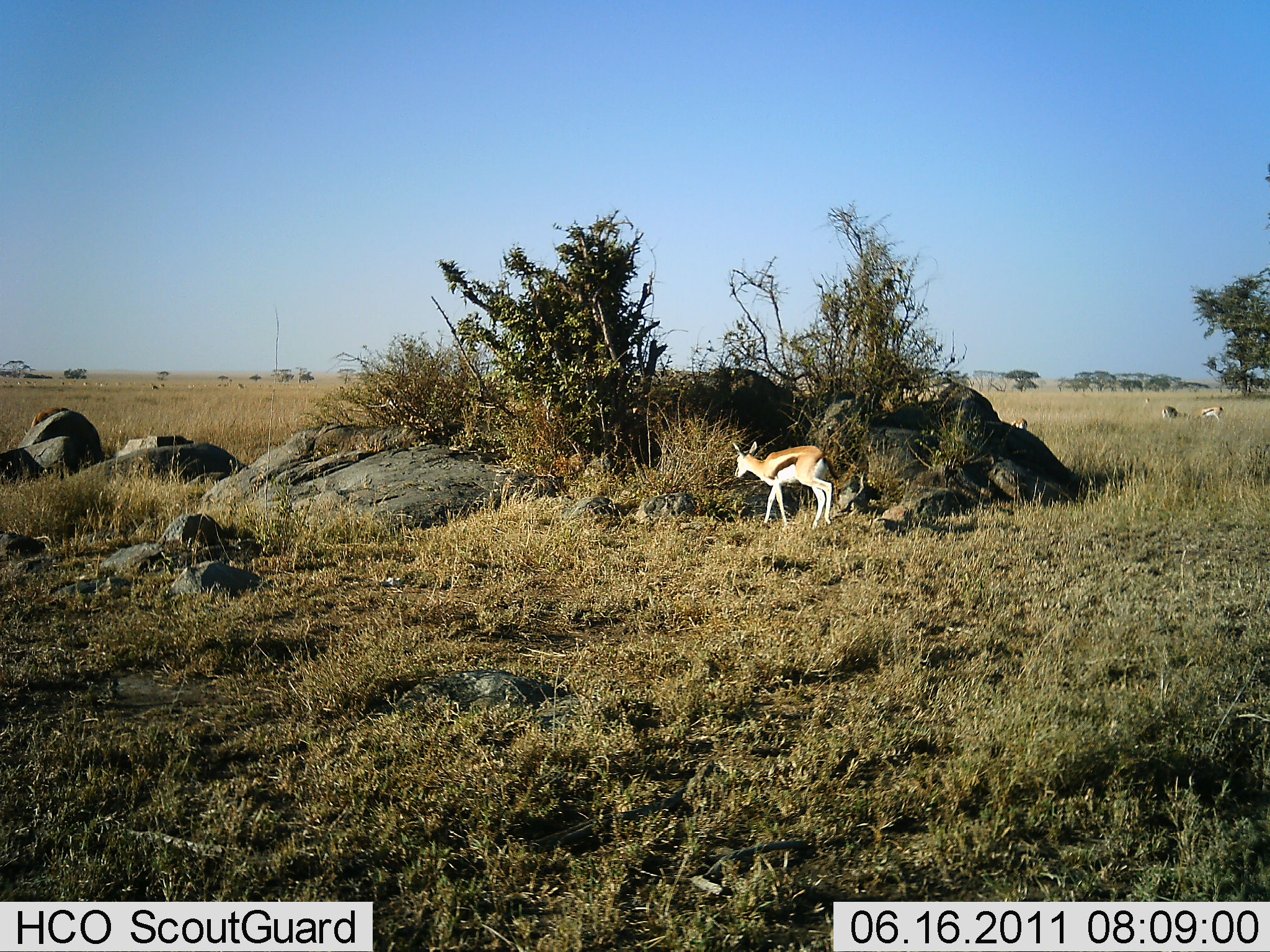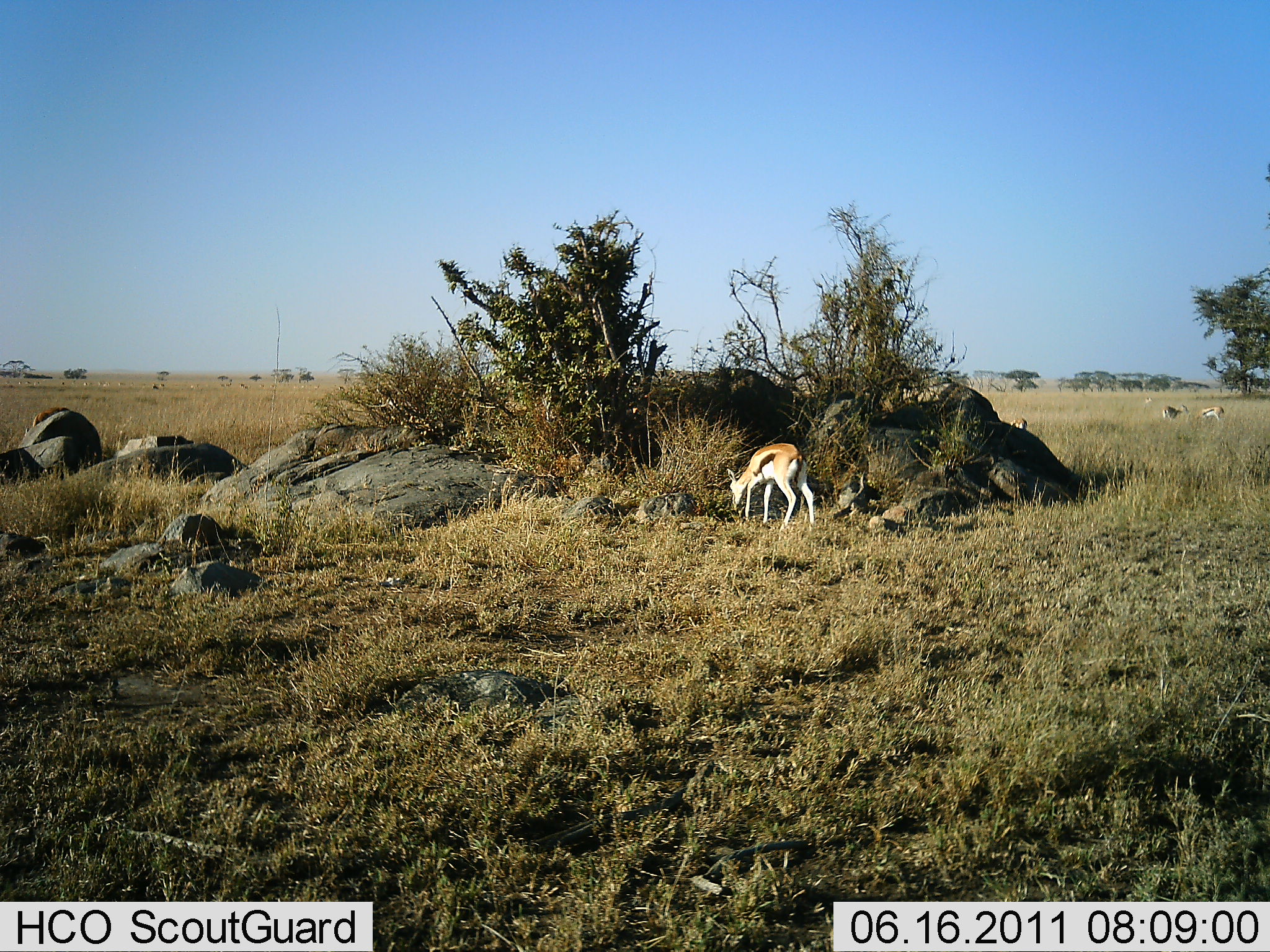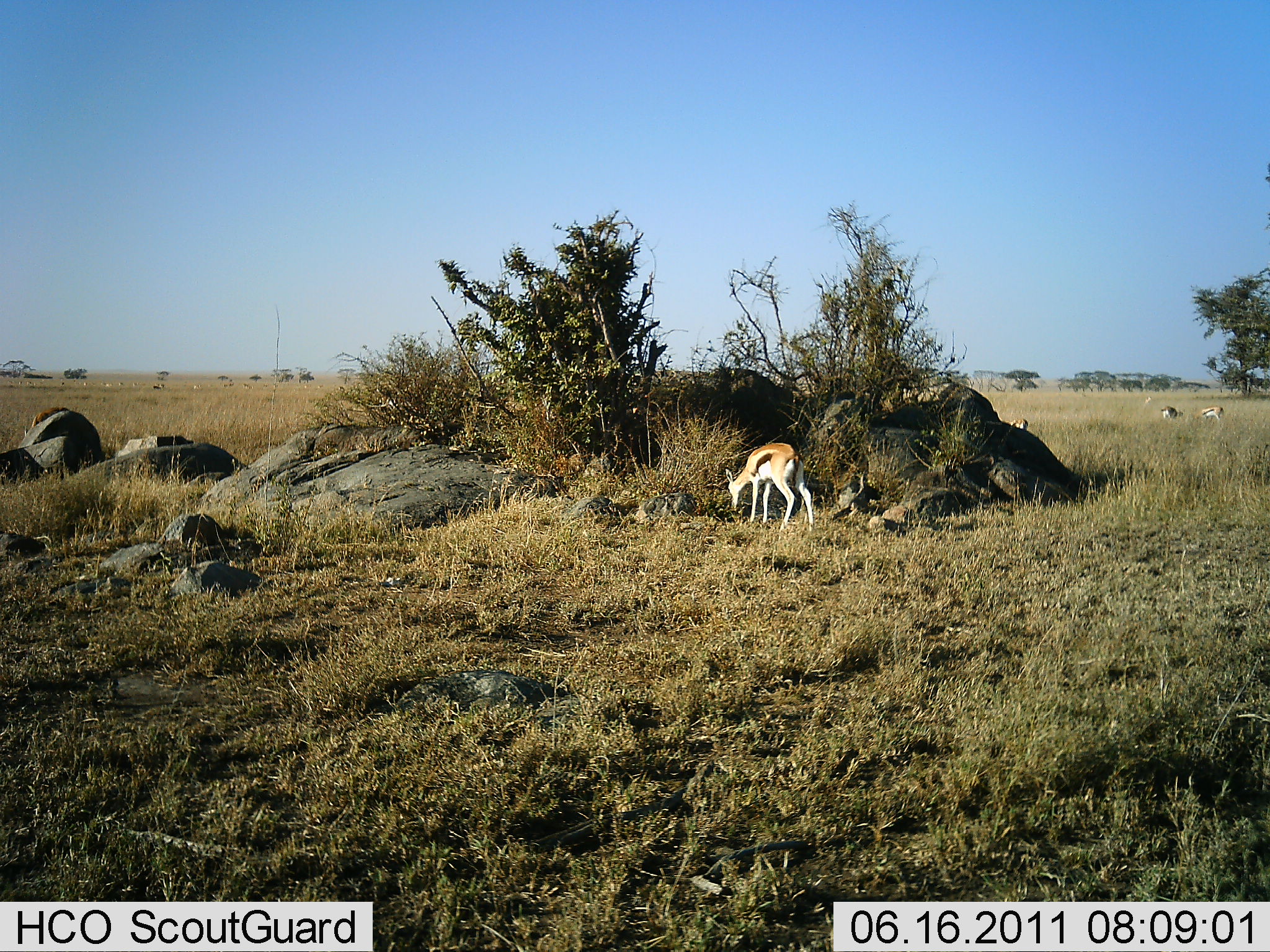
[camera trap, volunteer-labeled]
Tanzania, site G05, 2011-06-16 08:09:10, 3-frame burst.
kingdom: Animalia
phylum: Chordata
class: Mammalia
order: Artiodactyla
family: Bovidae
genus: Eudorcas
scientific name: Eudorcas thomsonii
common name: thomson's gazelle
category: gazellethomsons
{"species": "gazellethomsons (thomson's gazelle) (Eudorcas thomsonii)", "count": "2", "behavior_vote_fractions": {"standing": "27%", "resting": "9%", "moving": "9%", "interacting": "0%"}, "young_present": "18%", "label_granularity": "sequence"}